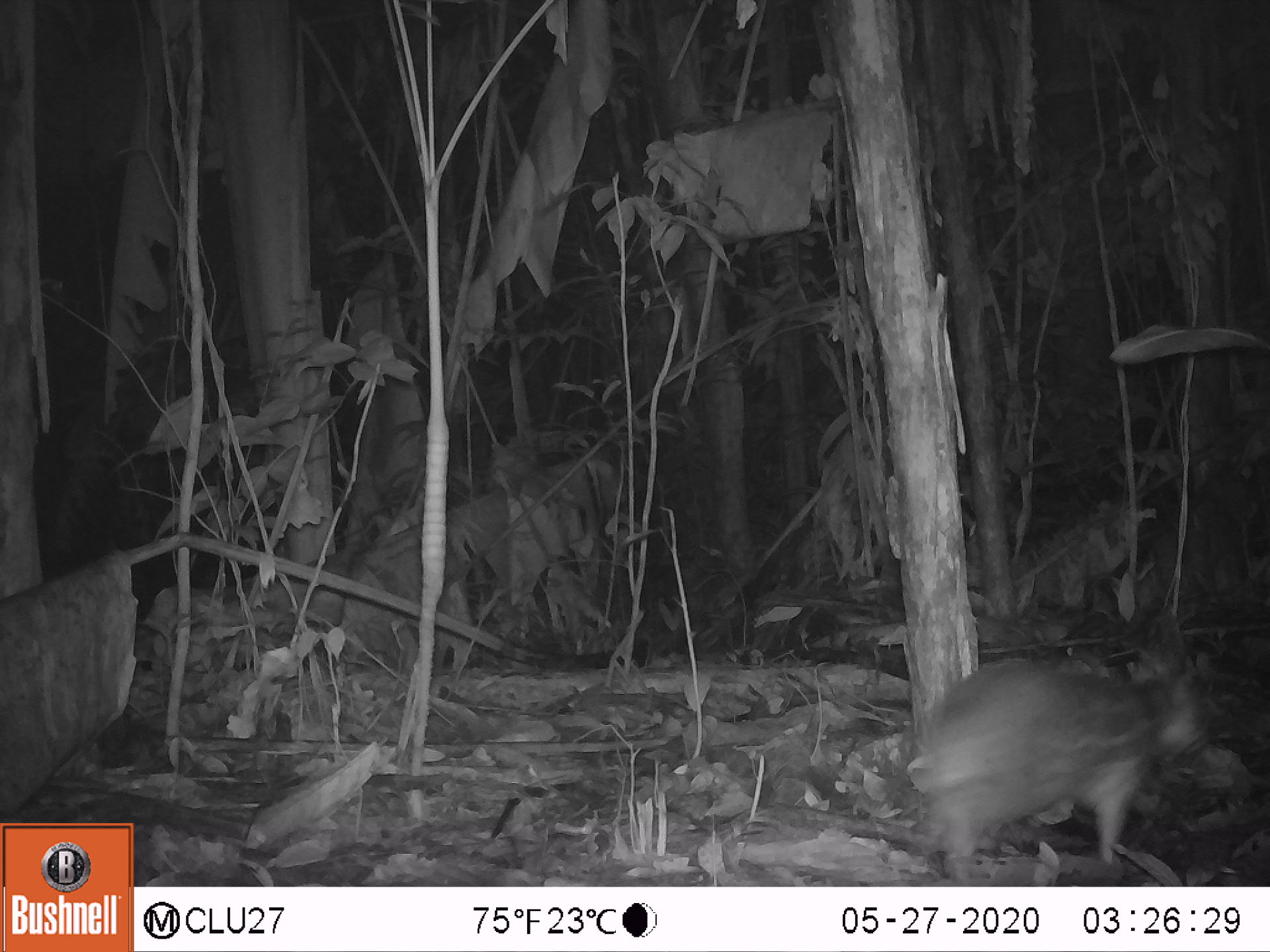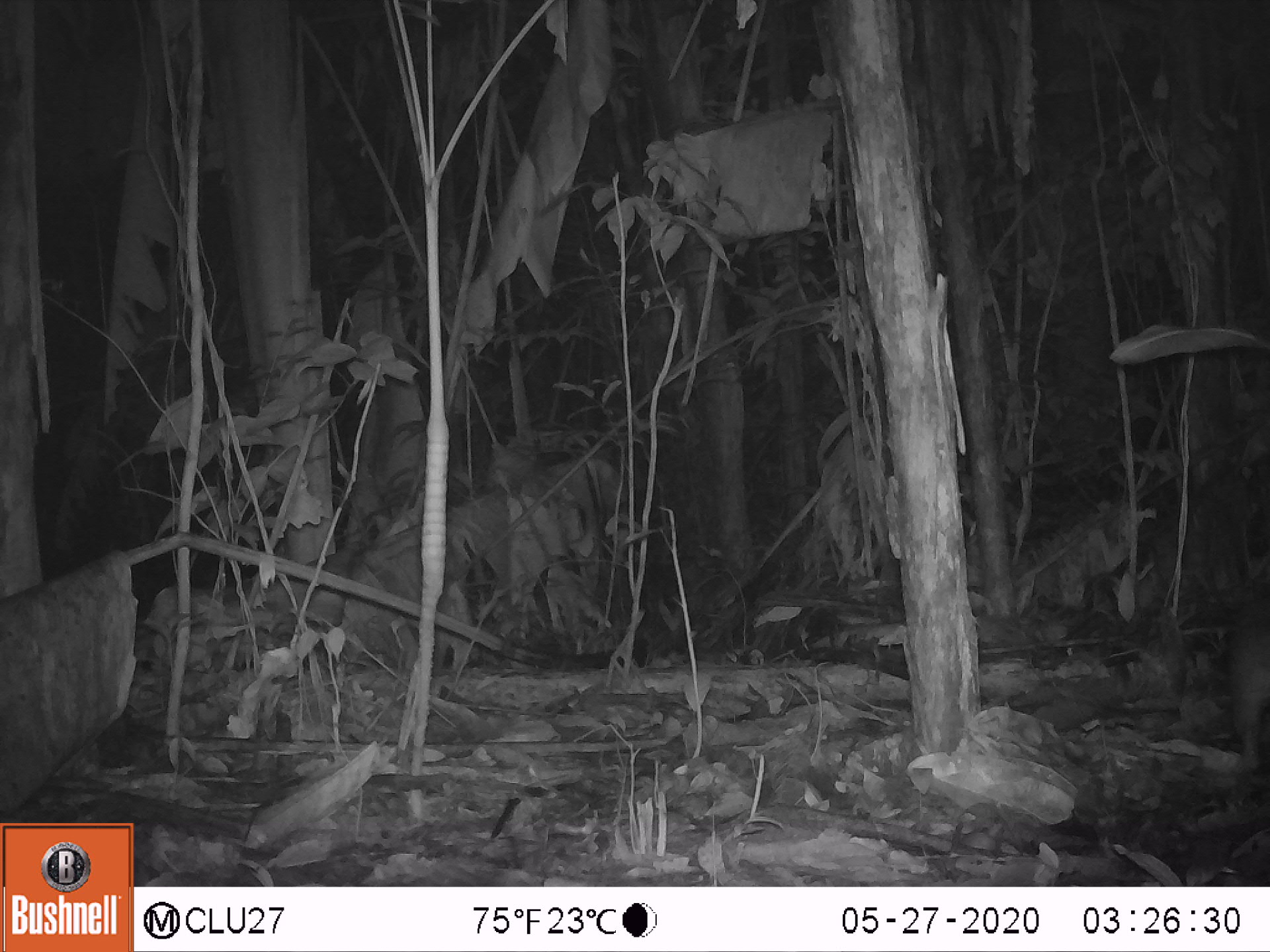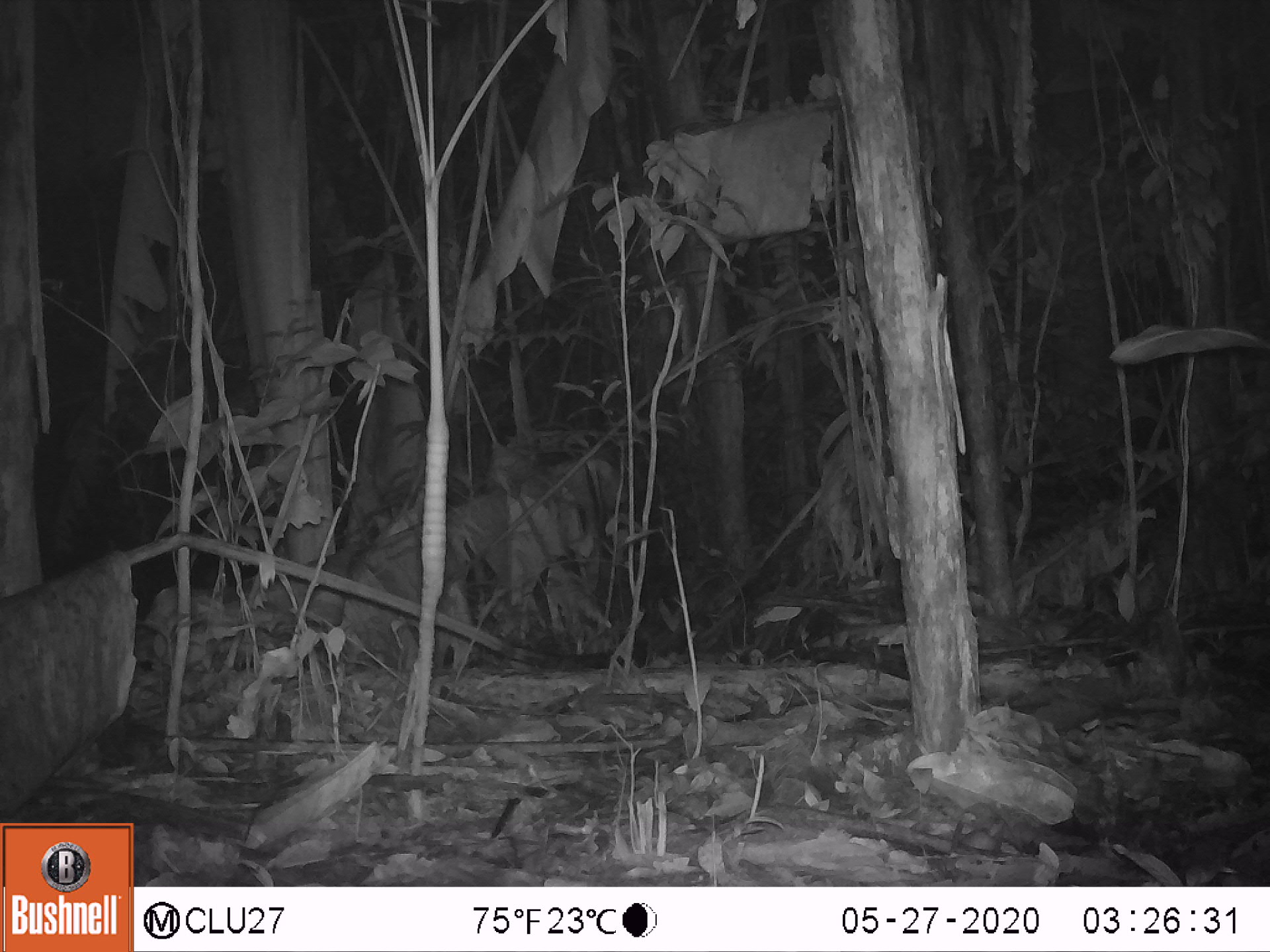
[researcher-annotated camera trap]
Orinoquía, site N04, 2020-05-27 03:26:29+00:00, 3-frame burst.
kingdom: Animalia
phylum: Chordata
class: Mammalia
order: Rodentia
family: Cuniculidae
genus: Cuniculus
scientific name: Cuniculus paca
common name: spotted paca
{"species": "spotted paca (Cuniculus paca)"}